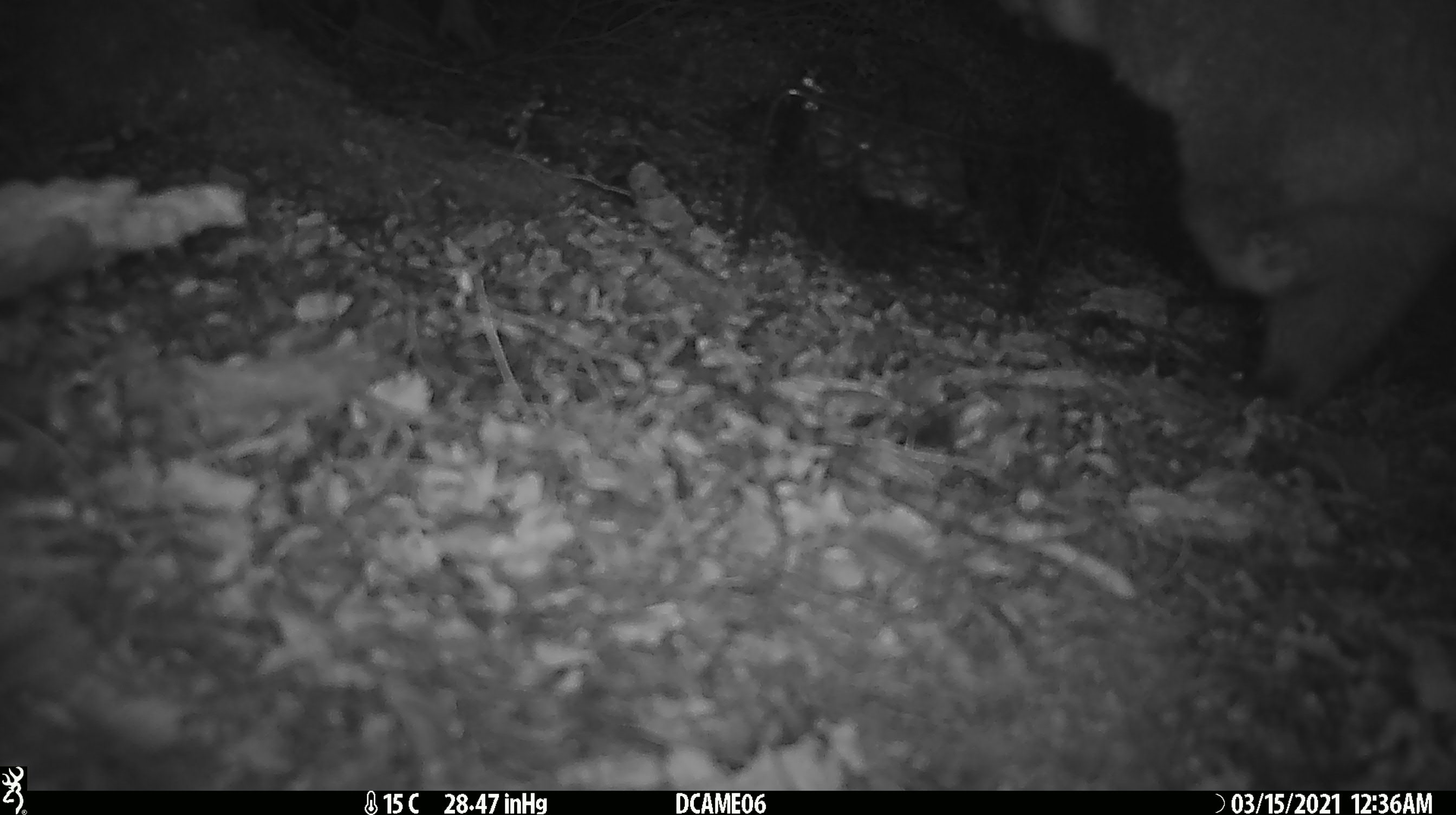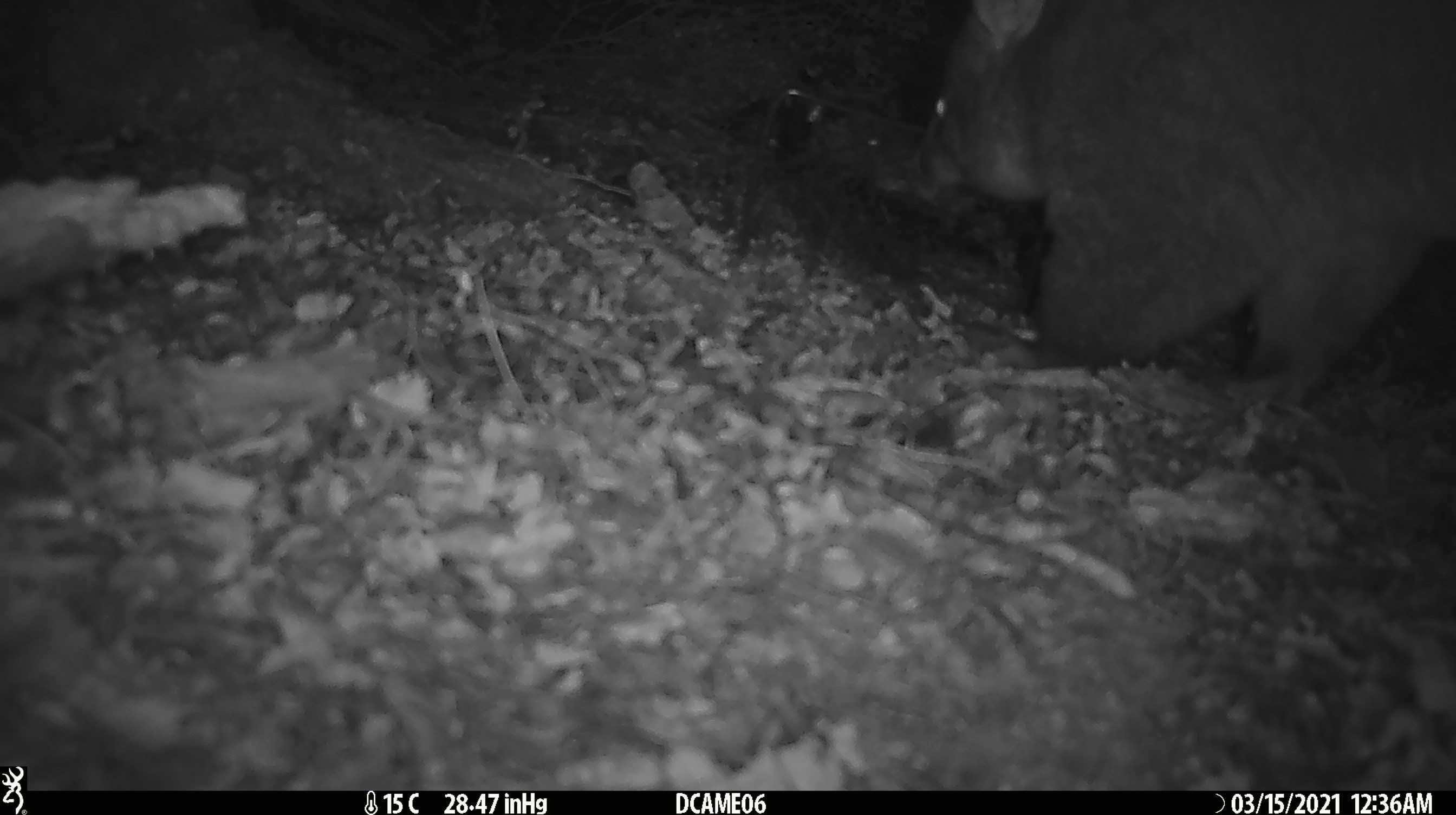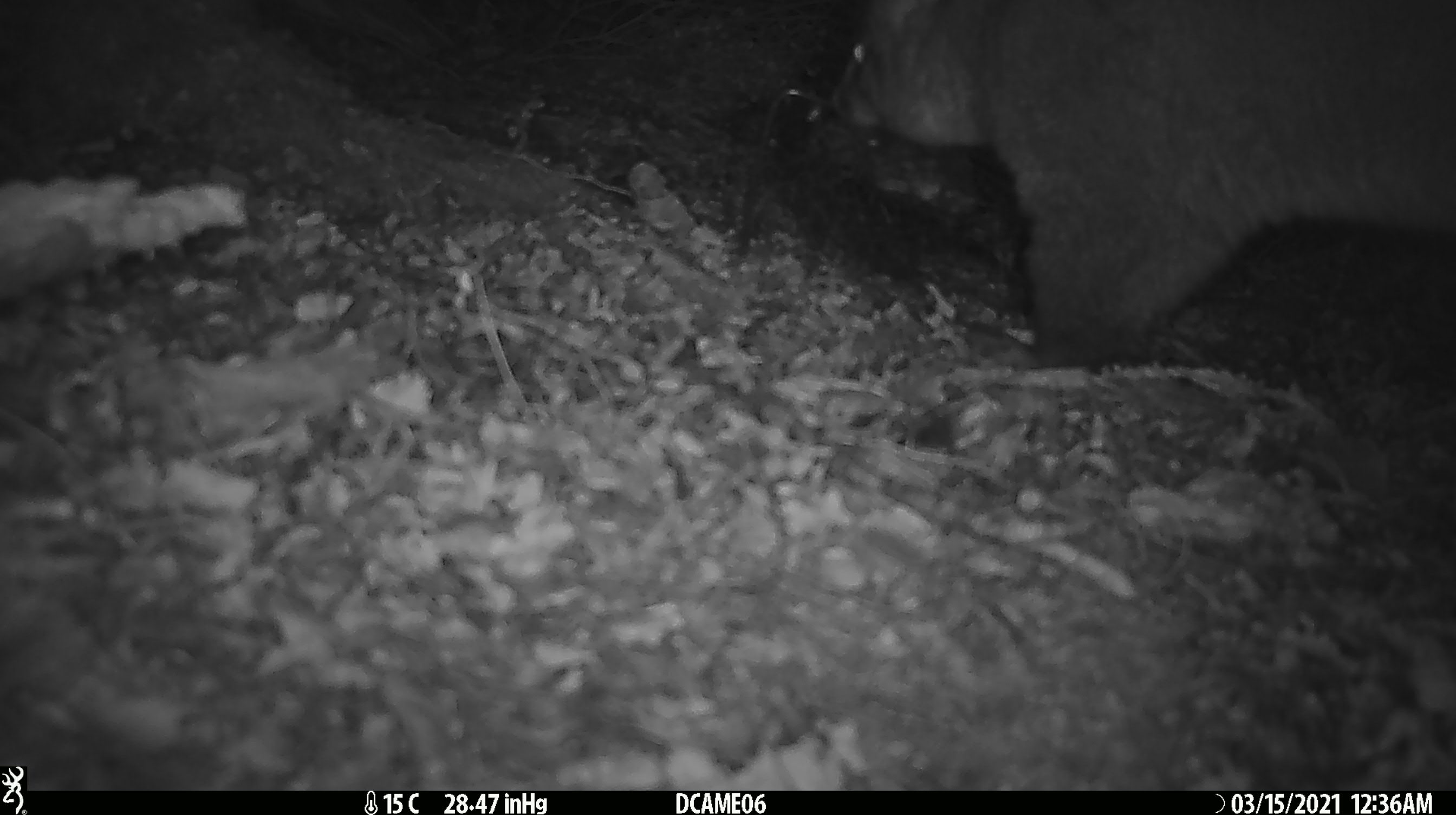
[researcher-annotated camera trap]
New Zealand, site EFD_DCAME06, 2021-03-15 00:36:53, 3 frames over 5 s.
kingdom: Animalia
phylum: Chordata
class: Mammalia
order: Diprotodontia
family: Phalangeridae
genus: Trichosurus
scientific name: Trichosurus vulpecula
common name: common brushtail possum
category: possum